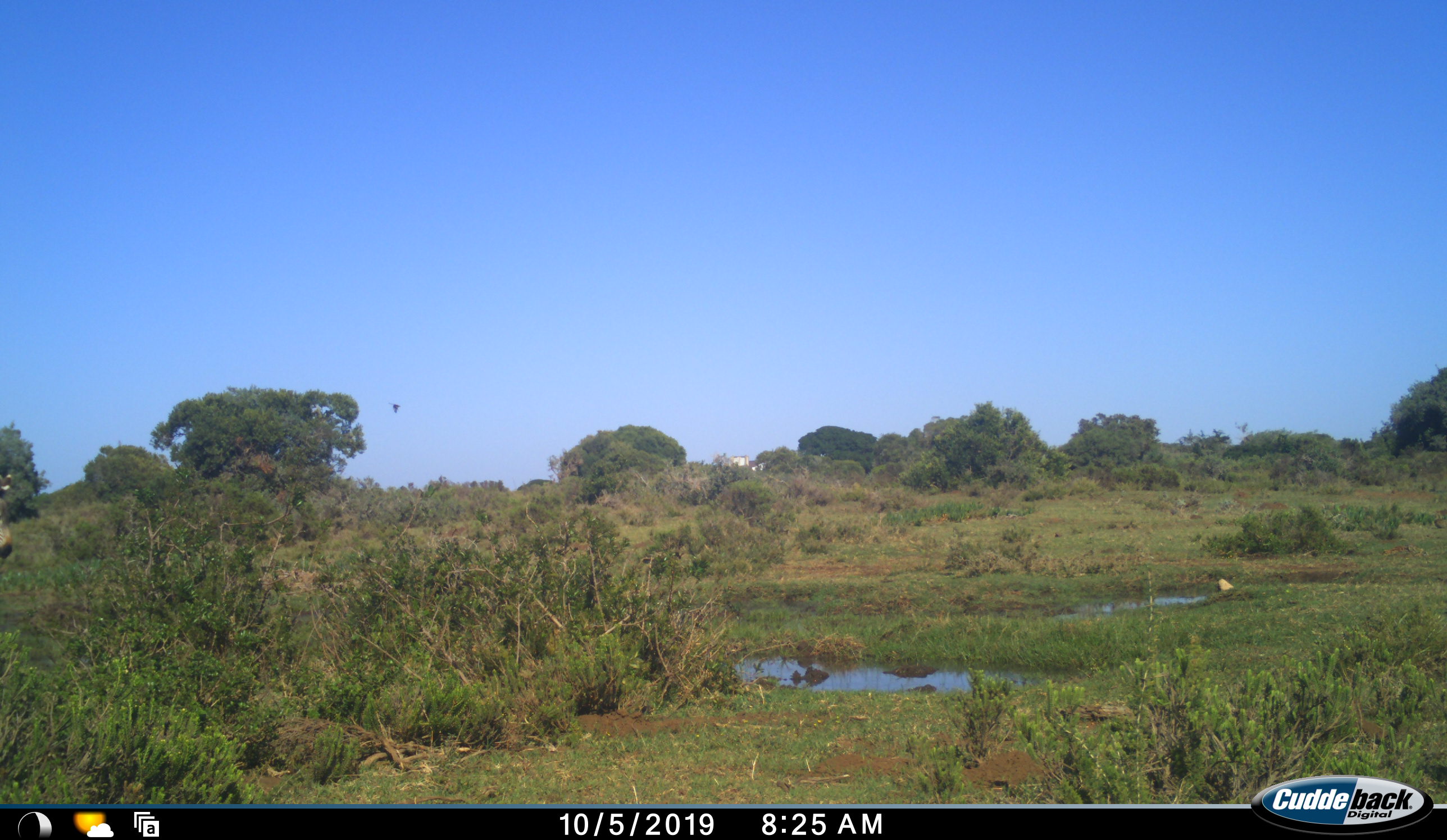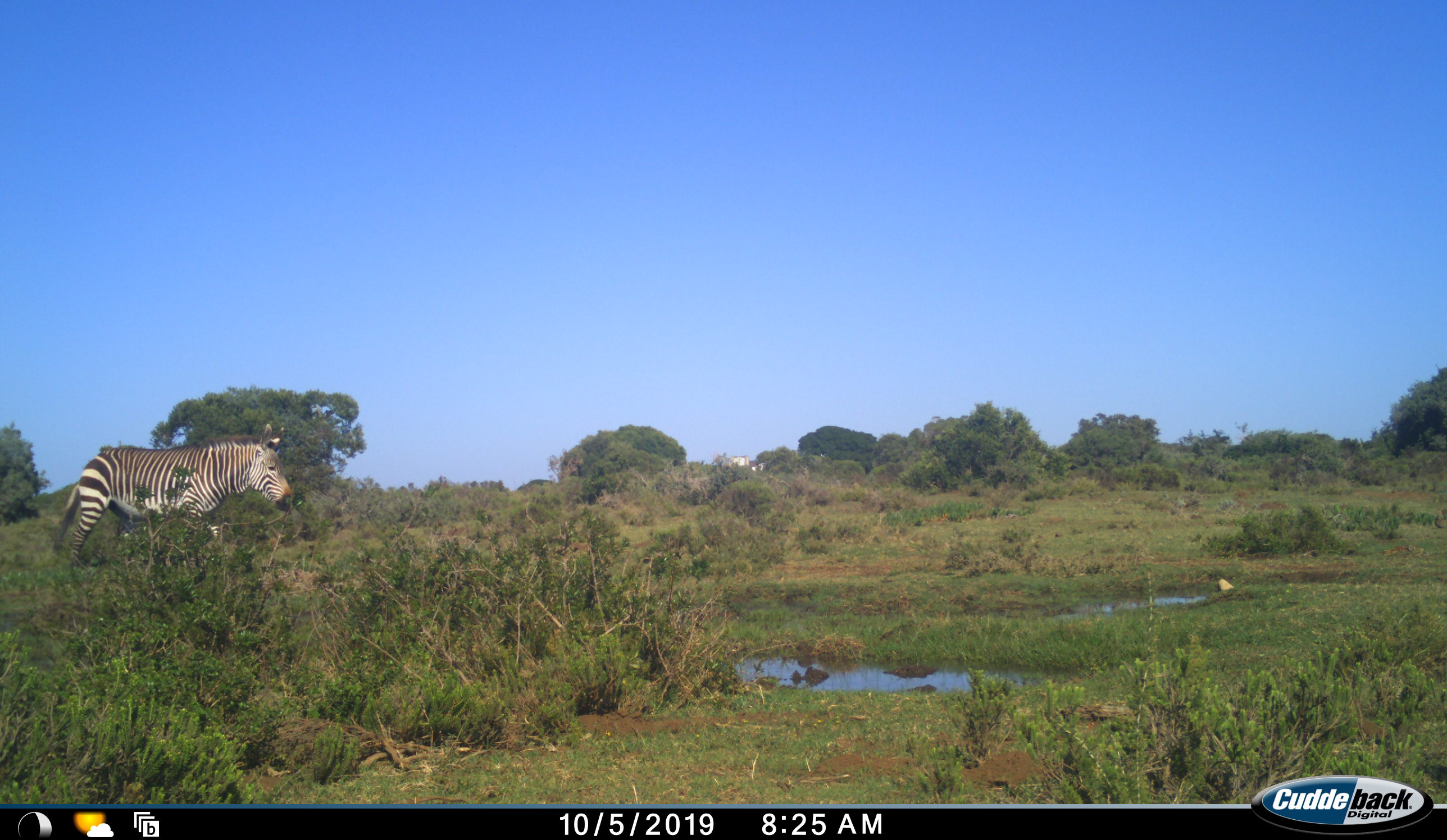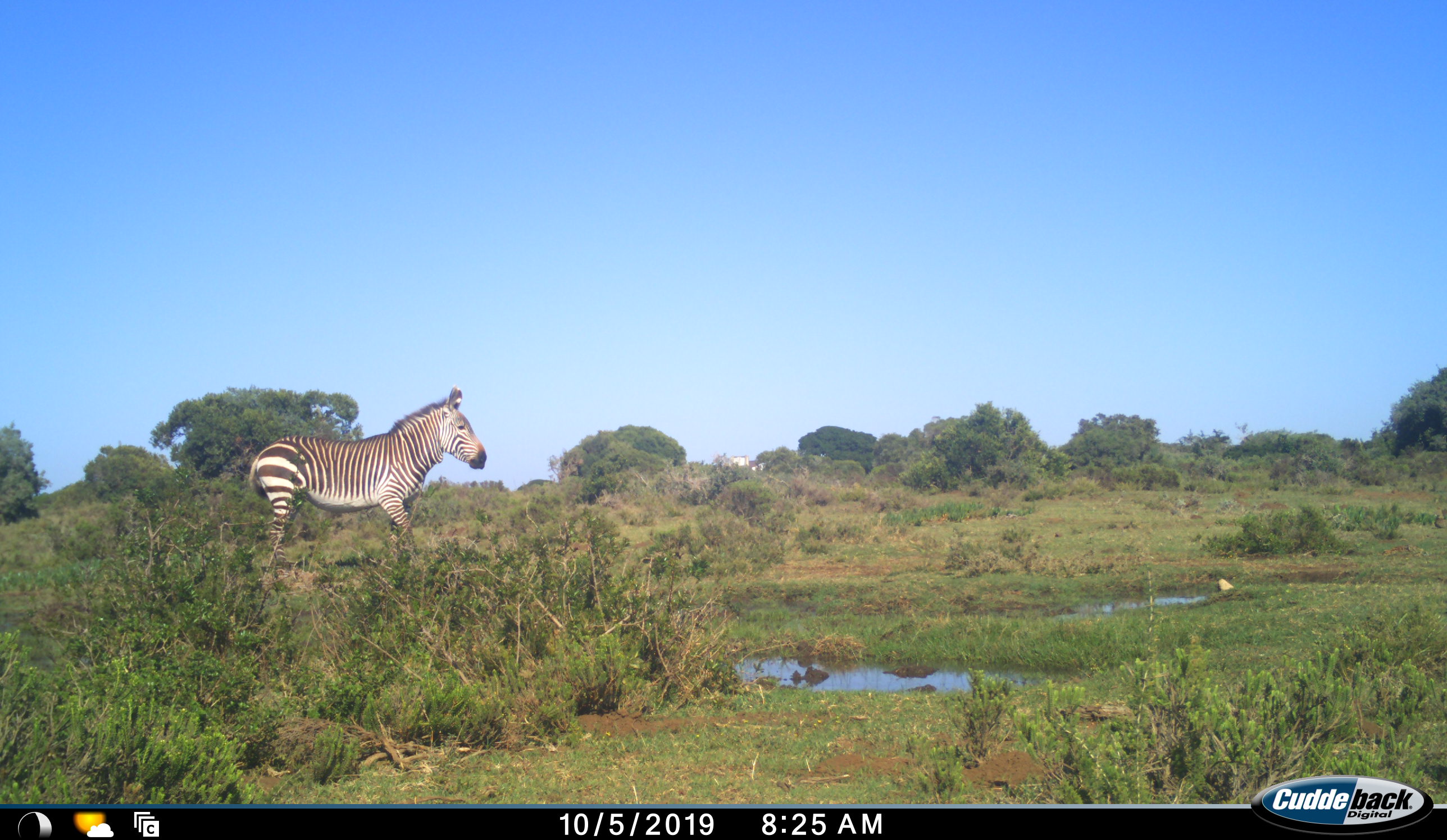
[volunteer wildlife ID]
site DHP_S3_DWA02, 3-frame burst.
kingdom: Animalia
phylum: Chordata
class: Aves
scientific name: Aves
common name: bird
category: birdother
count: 1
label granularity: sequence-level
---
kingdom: Animalia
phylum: Chordata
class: Mammalia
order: Perissodactyla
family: Equidae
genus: Equus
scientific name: Equus zebra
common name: mountain zebra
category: zebramountain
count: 1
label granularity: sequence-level